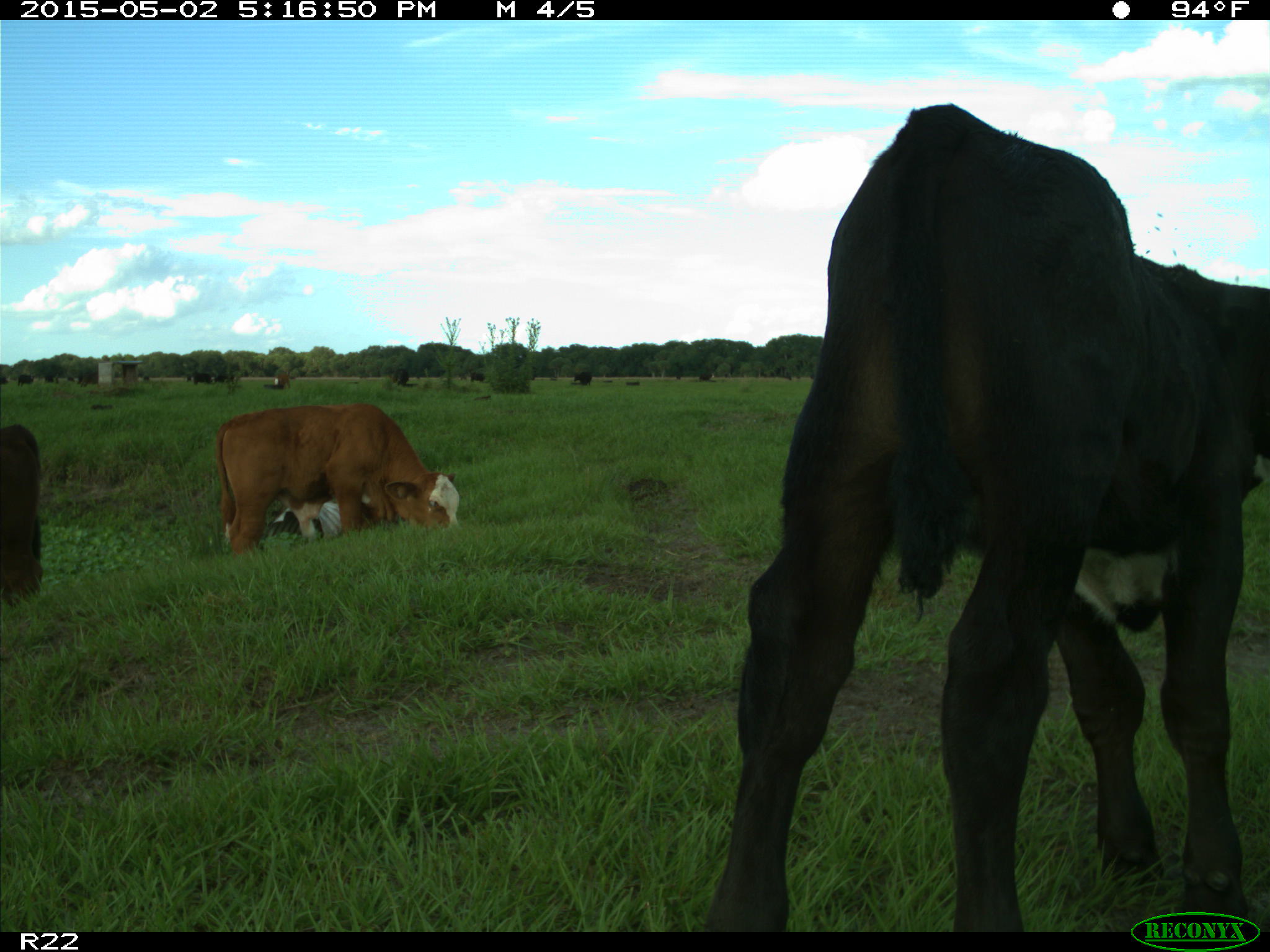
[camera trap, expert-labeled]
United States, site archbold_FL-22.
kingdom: Animalia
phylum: Chordata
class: Mammalia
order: Artiodactyla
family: Bovidae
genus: Bos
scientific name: Bos taurus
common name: domestic cow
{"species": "Bos taurus (domestic cow)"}